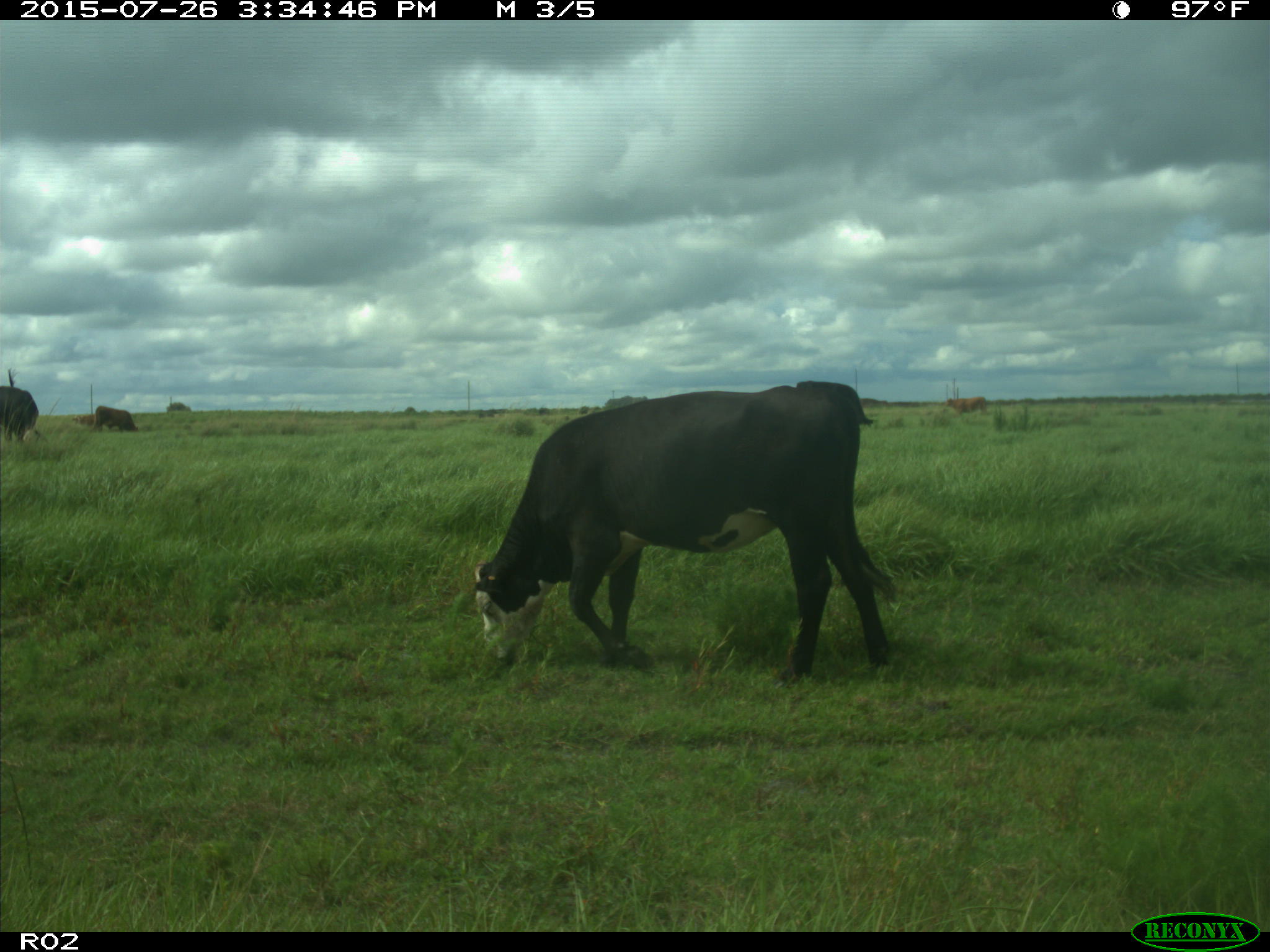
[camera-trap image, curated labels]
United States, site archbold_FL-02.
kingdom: Animalia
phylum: Chordata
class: Mammalia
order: Artiodactyla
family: Bovidae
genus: Bos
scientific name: Bos taurus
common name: domestic cow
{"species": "Bos taurus (domestic cow)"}